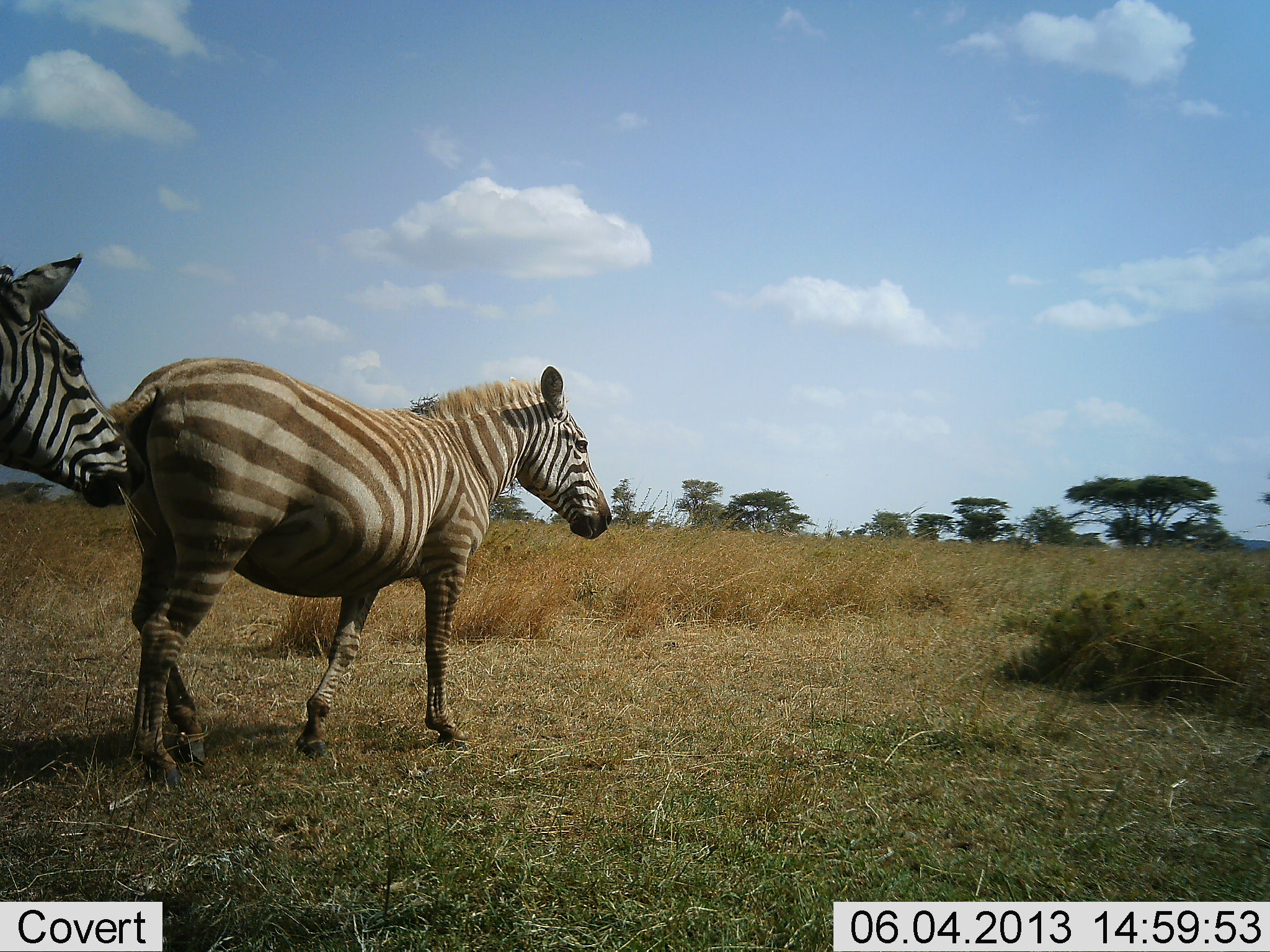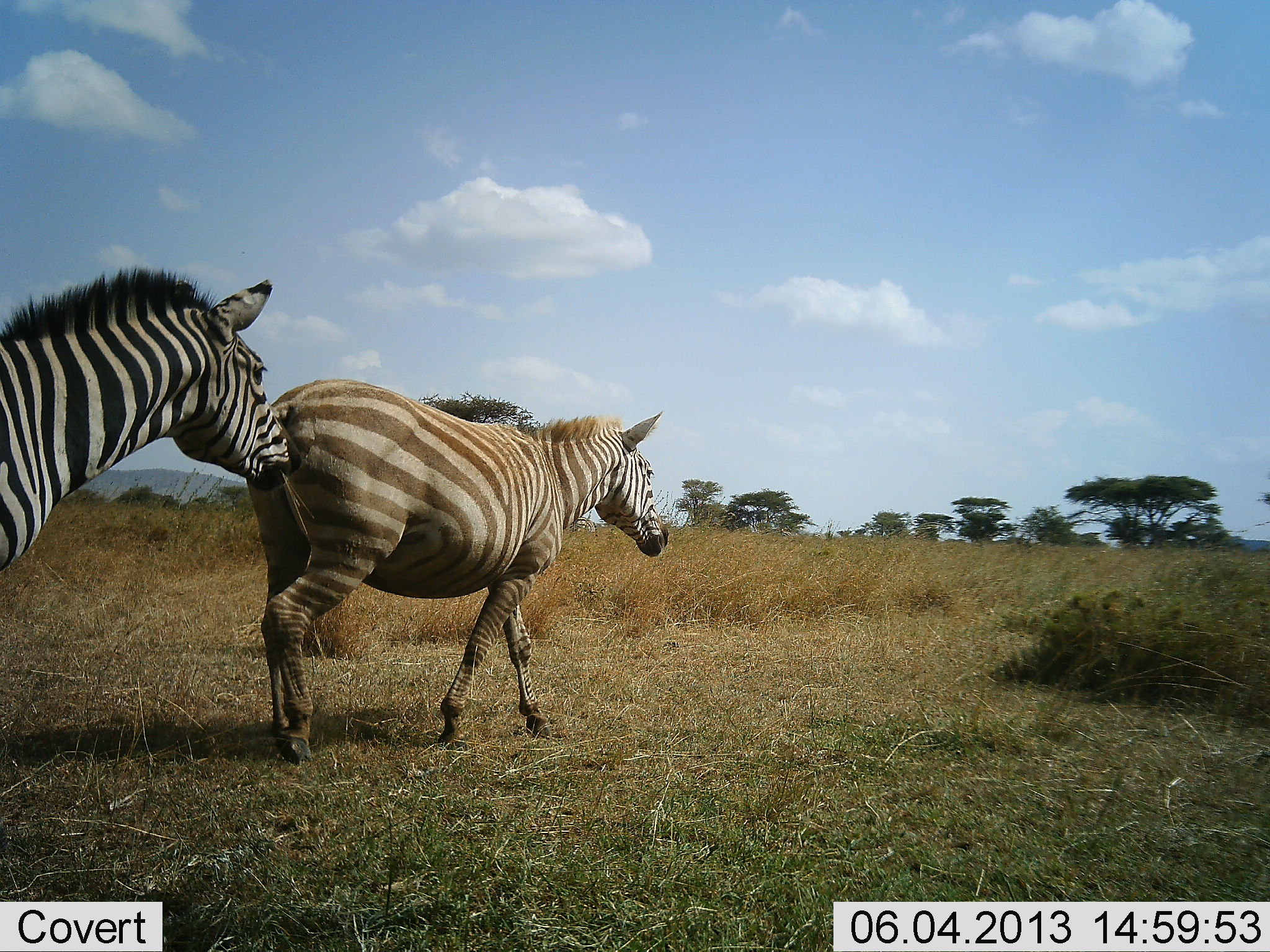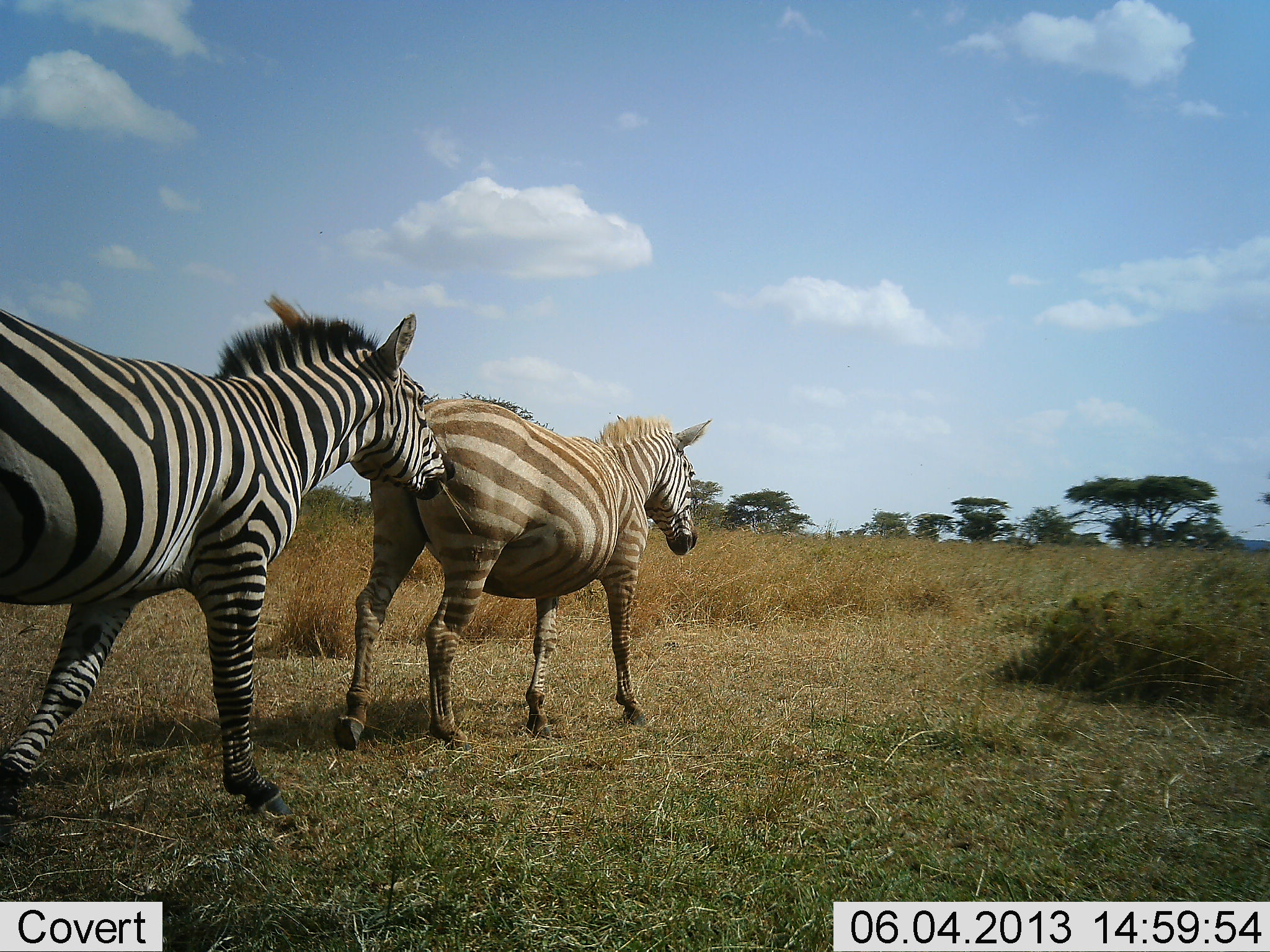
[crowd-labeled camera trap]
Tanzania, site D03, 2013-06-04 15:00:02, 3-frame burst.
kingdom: Animalia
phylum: Chordata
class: Mammalia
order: Perissodactyla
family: Equidae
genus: Equus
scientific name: Equus quagga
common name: plains zebra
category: zebra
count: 2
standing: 0%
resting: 0%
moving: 95%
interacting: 10%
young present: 0%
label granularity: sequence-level